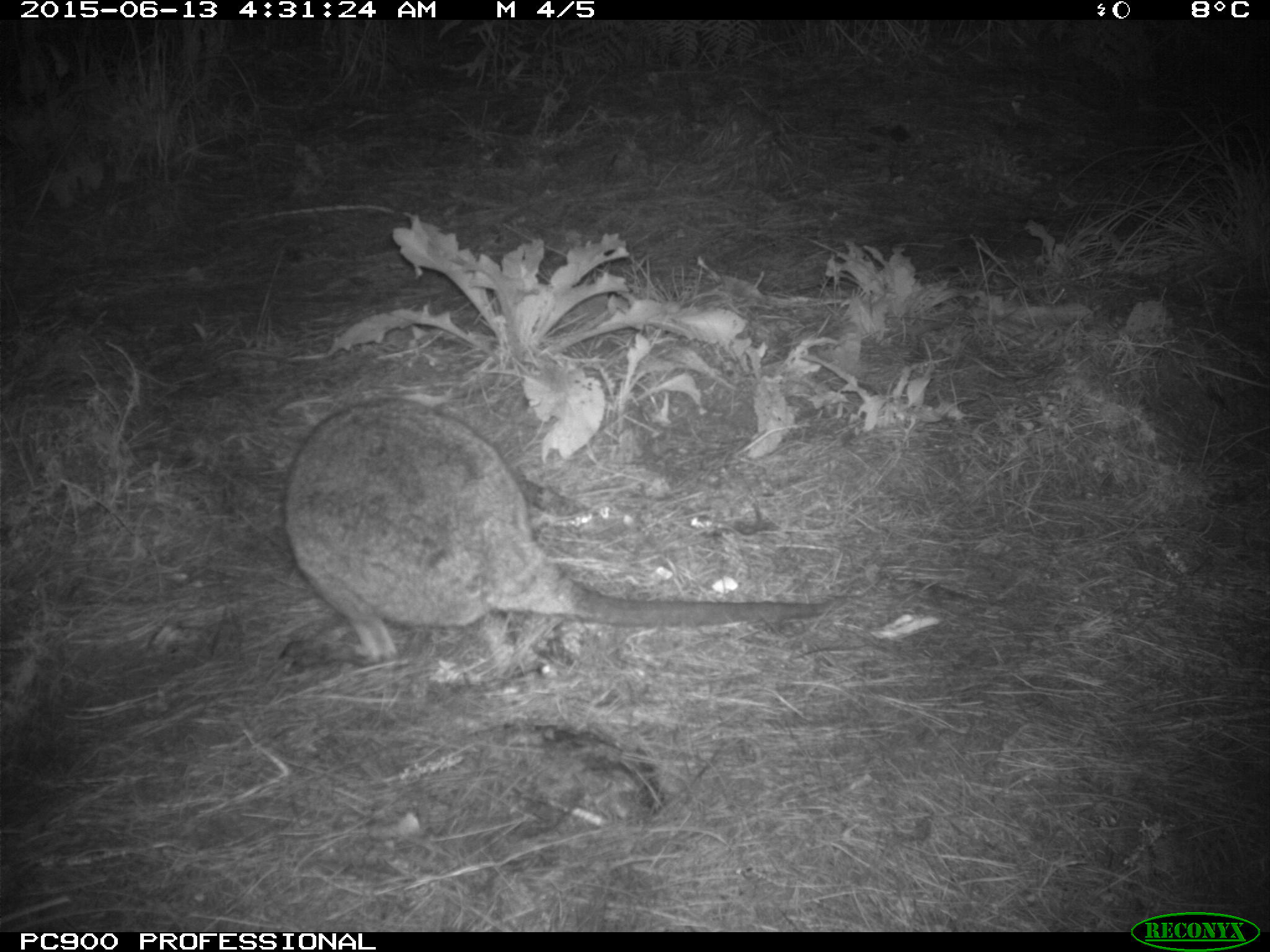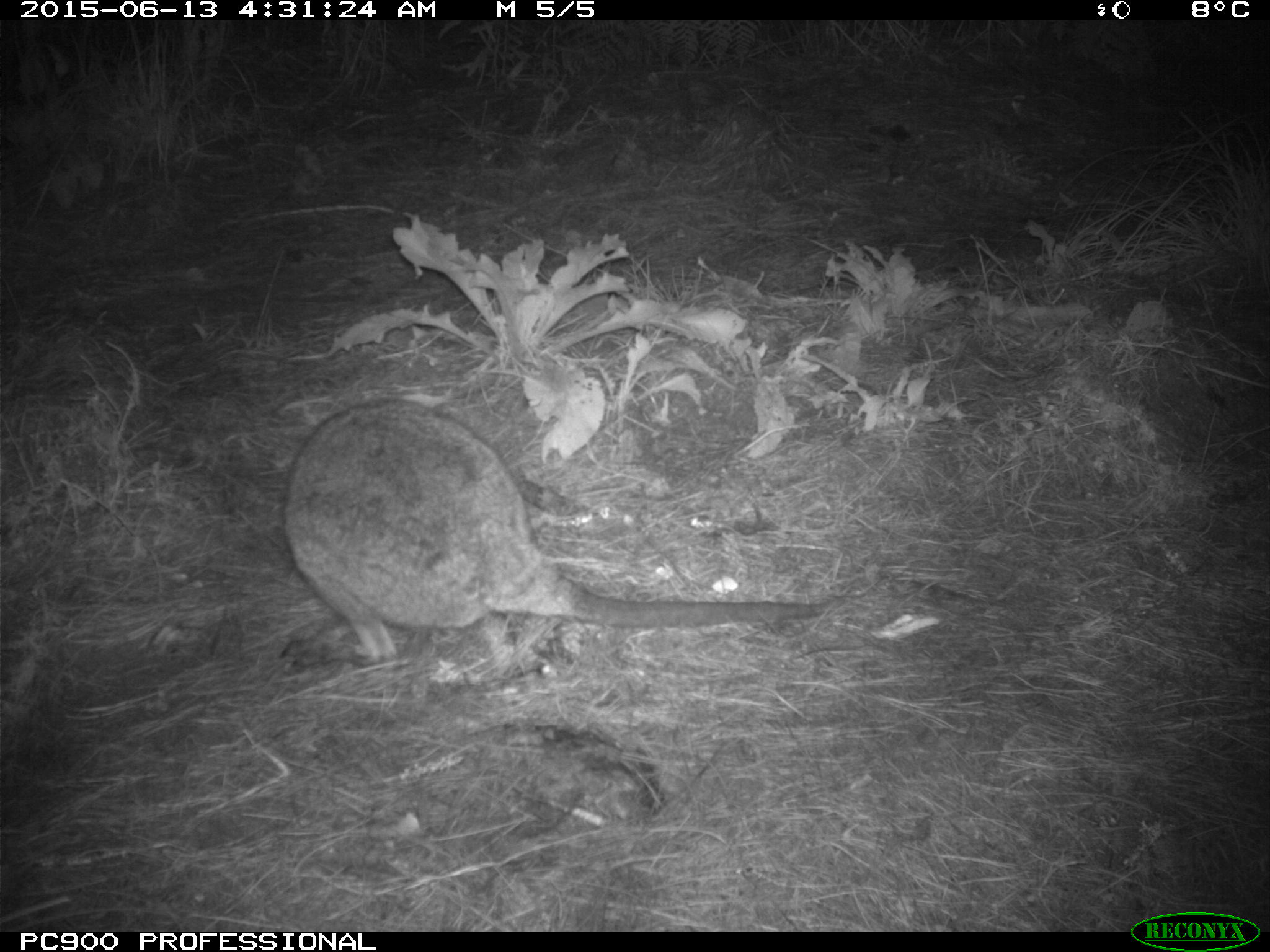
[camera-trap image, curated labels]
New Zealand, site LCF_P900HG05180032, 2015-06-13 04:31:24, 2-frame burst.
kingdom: Animalia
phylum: Chordata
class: Mammalia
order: Diprotodontia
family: Macropodidae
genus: Notamacropus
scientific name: Notamacropus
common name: wallaby